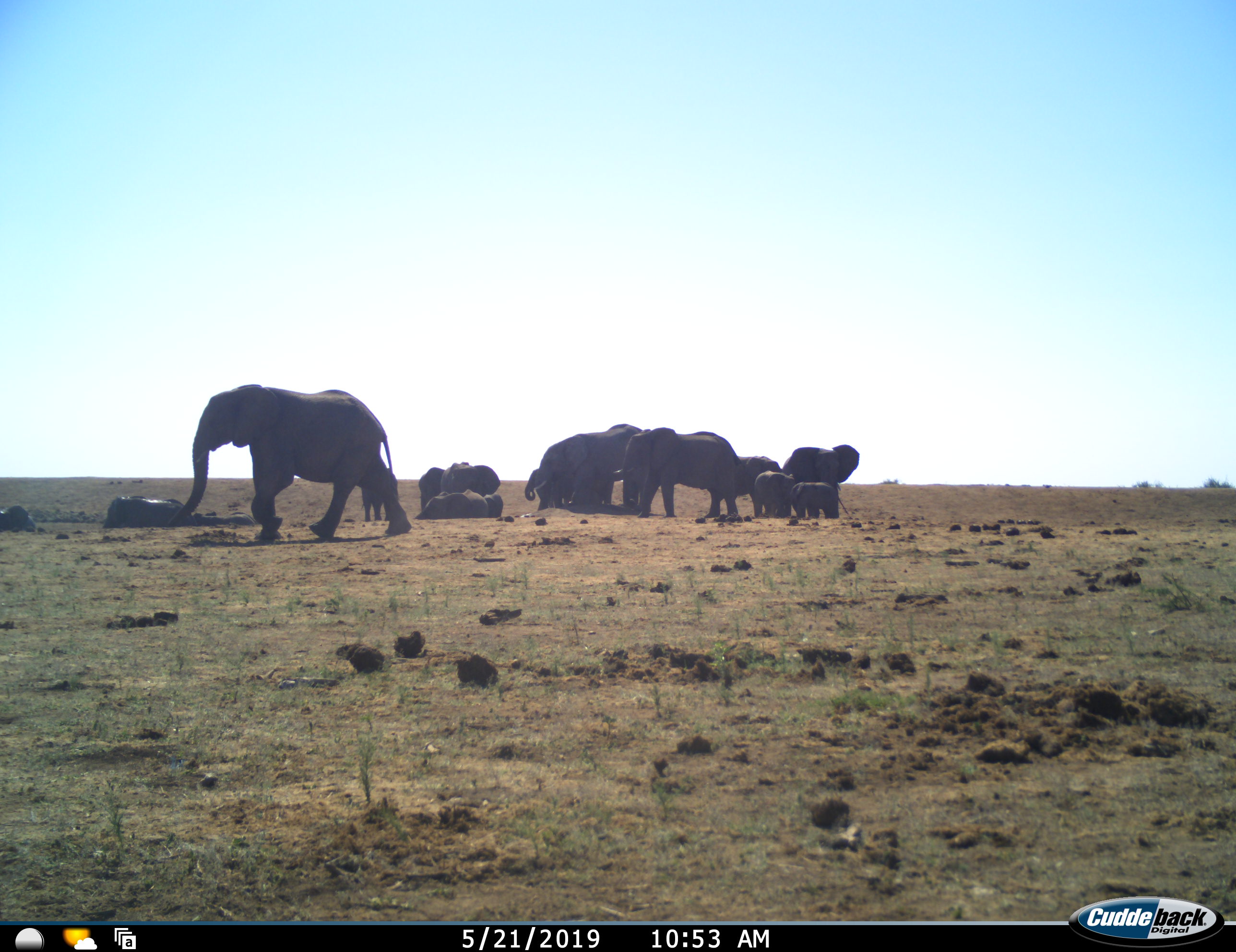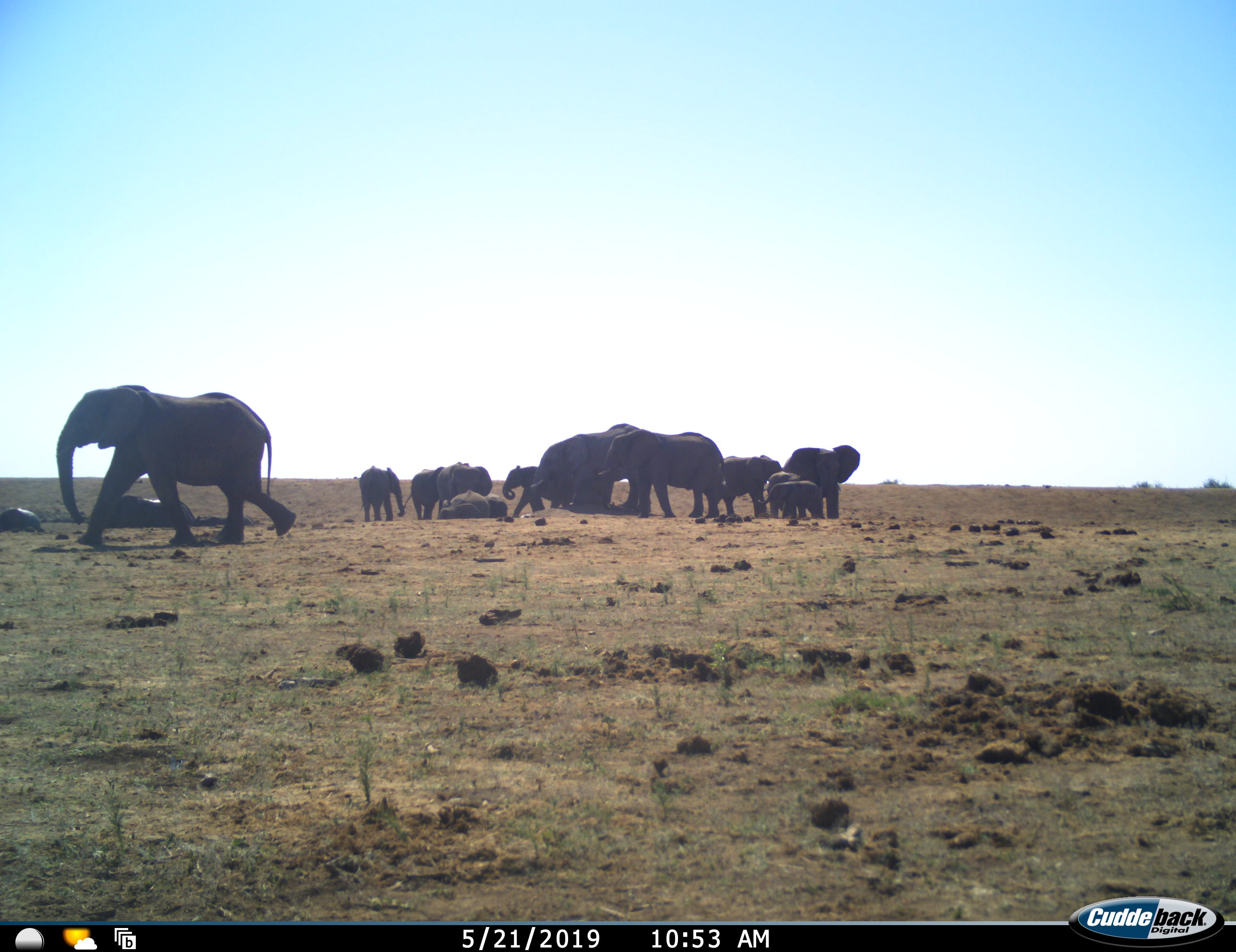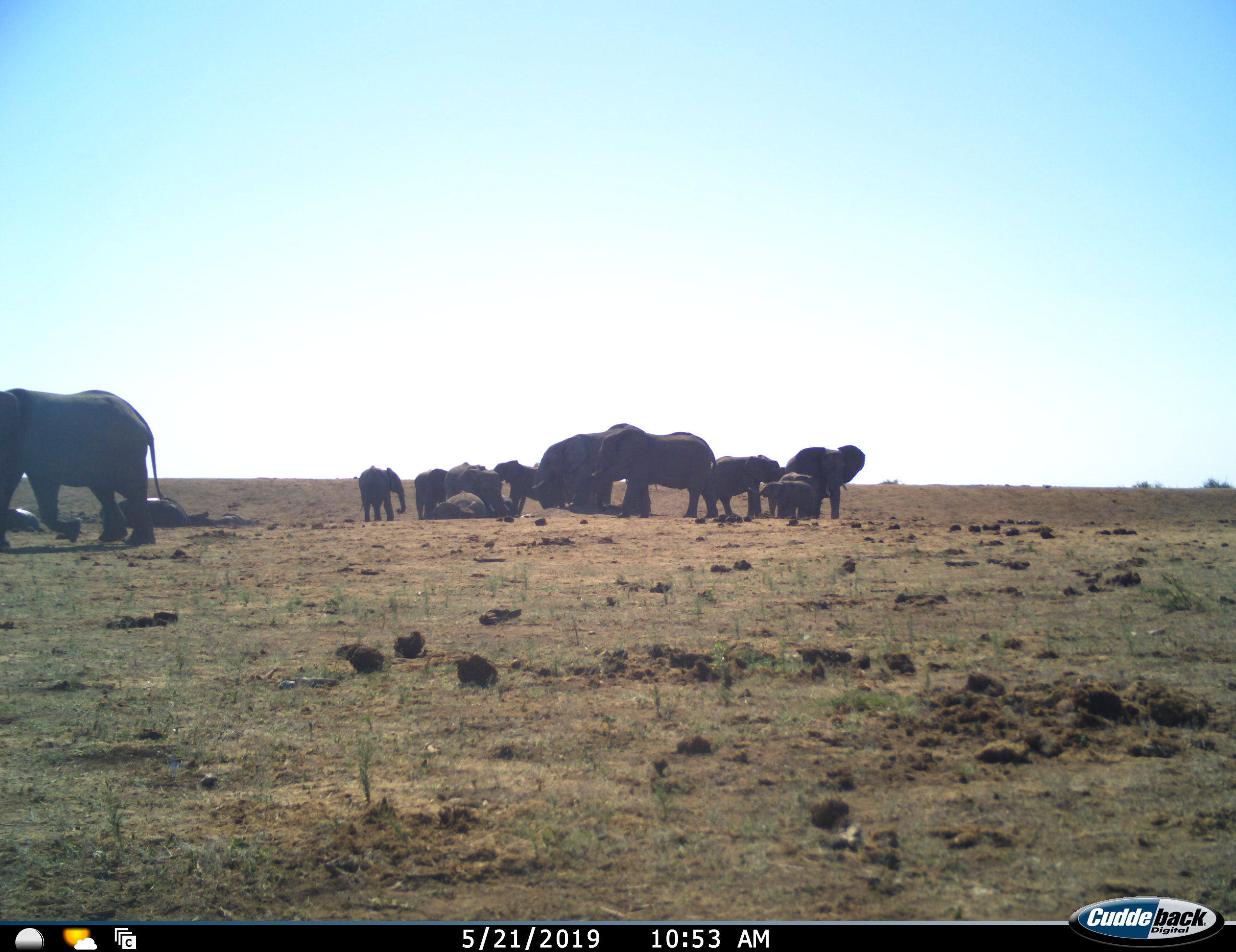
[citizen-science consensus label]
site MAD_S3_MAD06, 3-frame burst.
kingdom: Animalia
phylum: Chordata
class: Mammalia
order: Proboscidea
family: Elephantidae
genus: Loxodonta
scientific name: Loxodonta africana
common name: african bush elephant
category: elephant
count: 11-50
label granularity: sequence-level